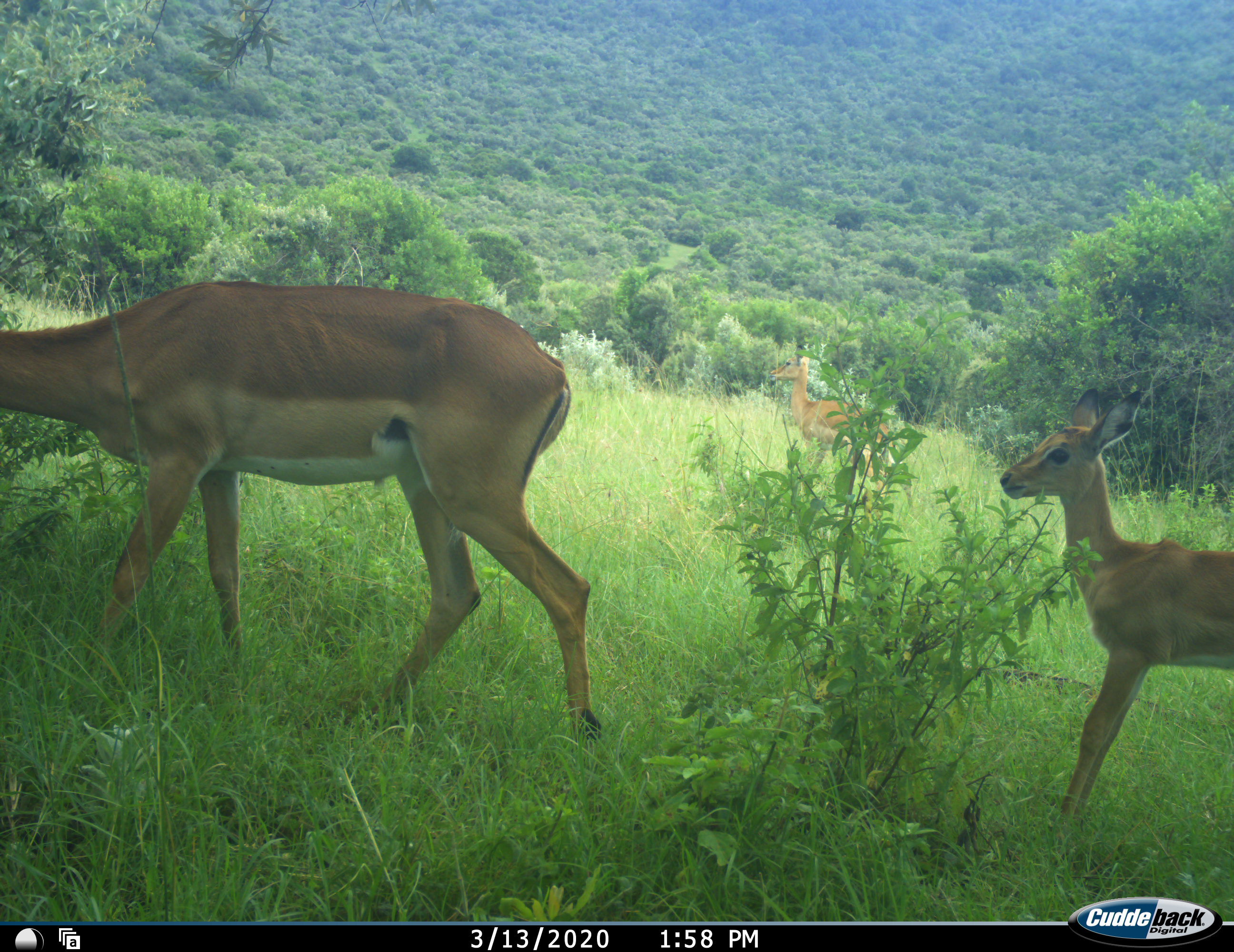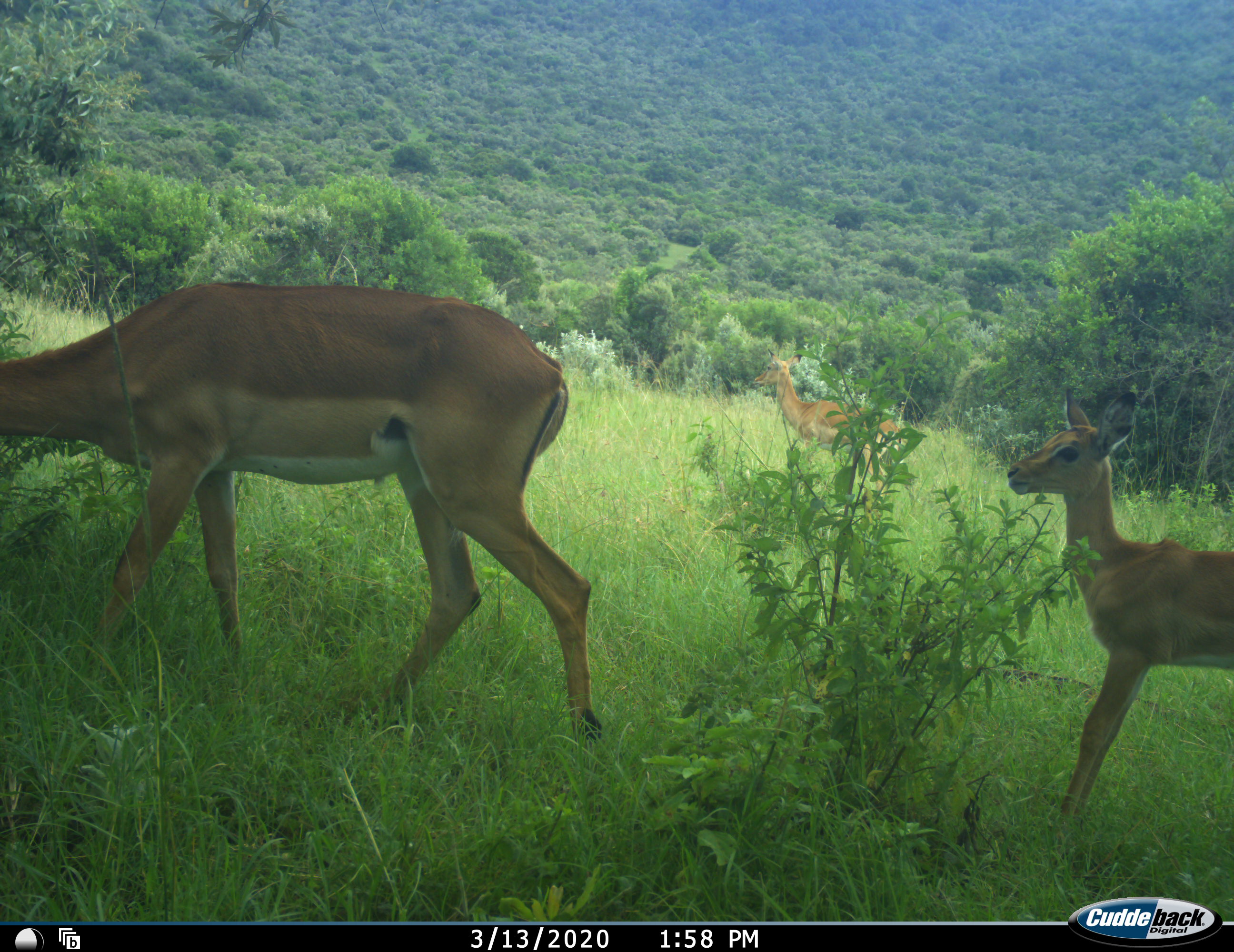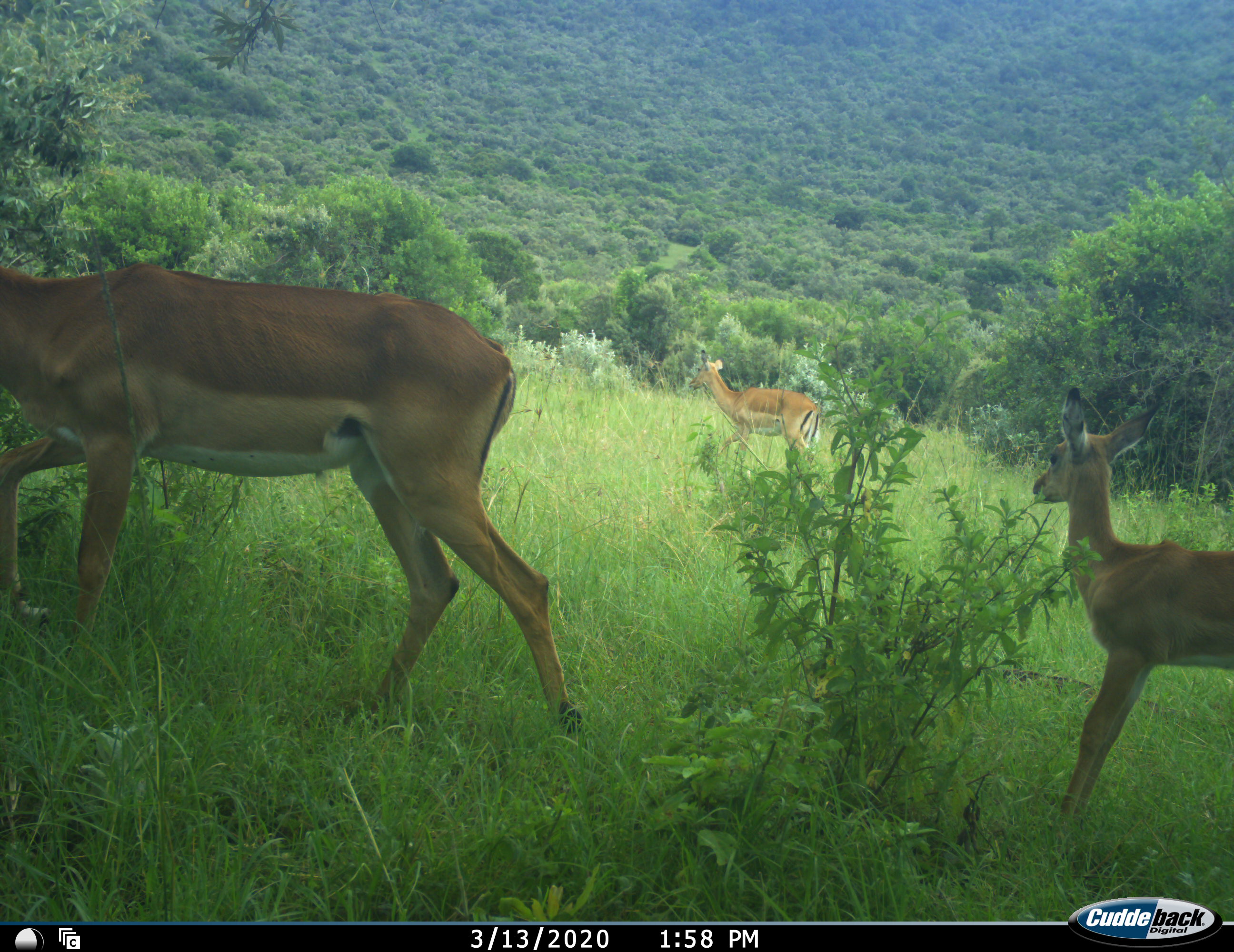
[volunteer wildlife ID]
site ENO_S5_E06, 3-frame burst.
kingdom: Animalia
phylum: Chordata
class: Mammalia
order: Artiodactyla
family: Bovidae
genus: Aepyceros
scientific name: Aepyceros melampus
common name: impala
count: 3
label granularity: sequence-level